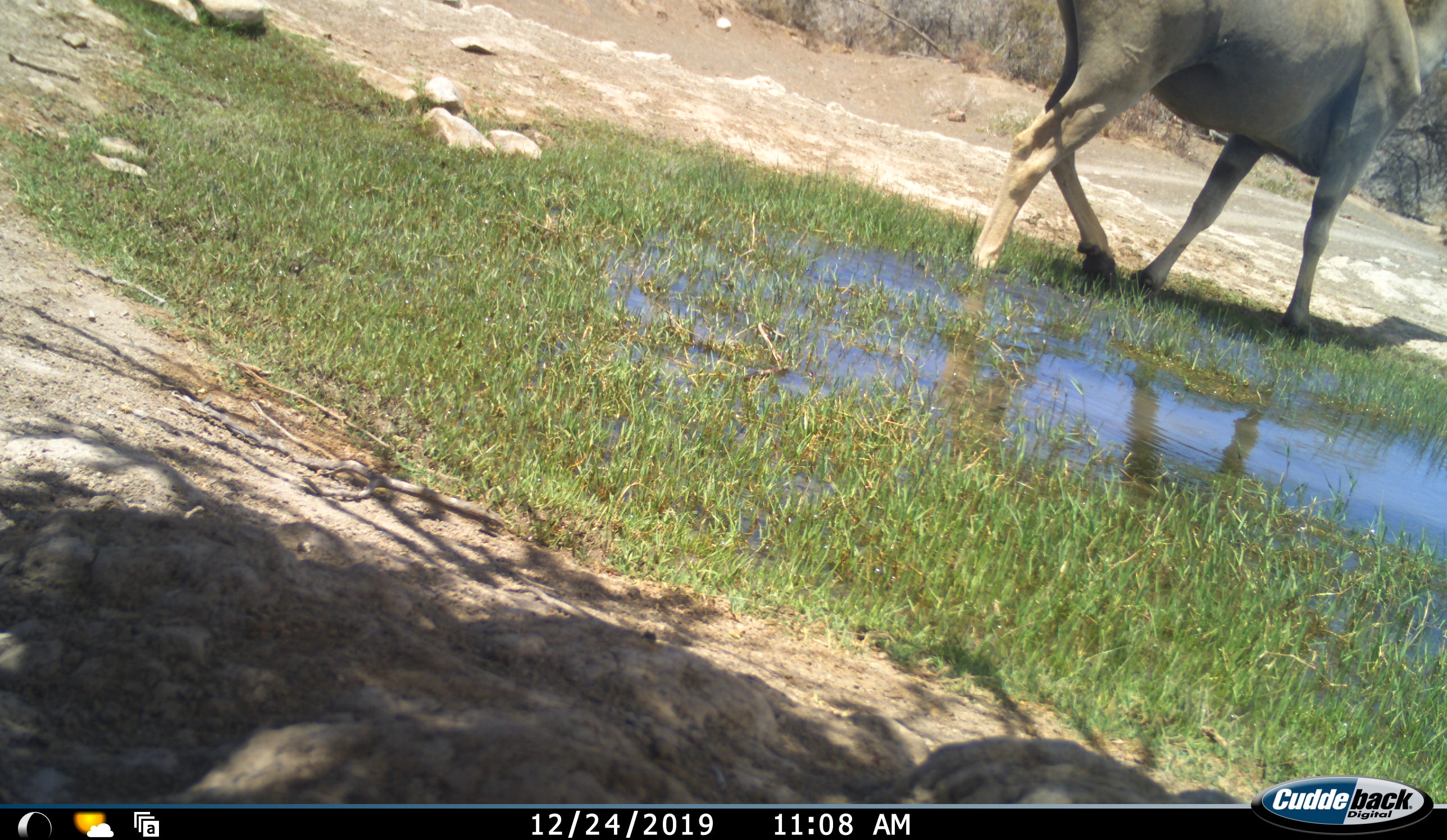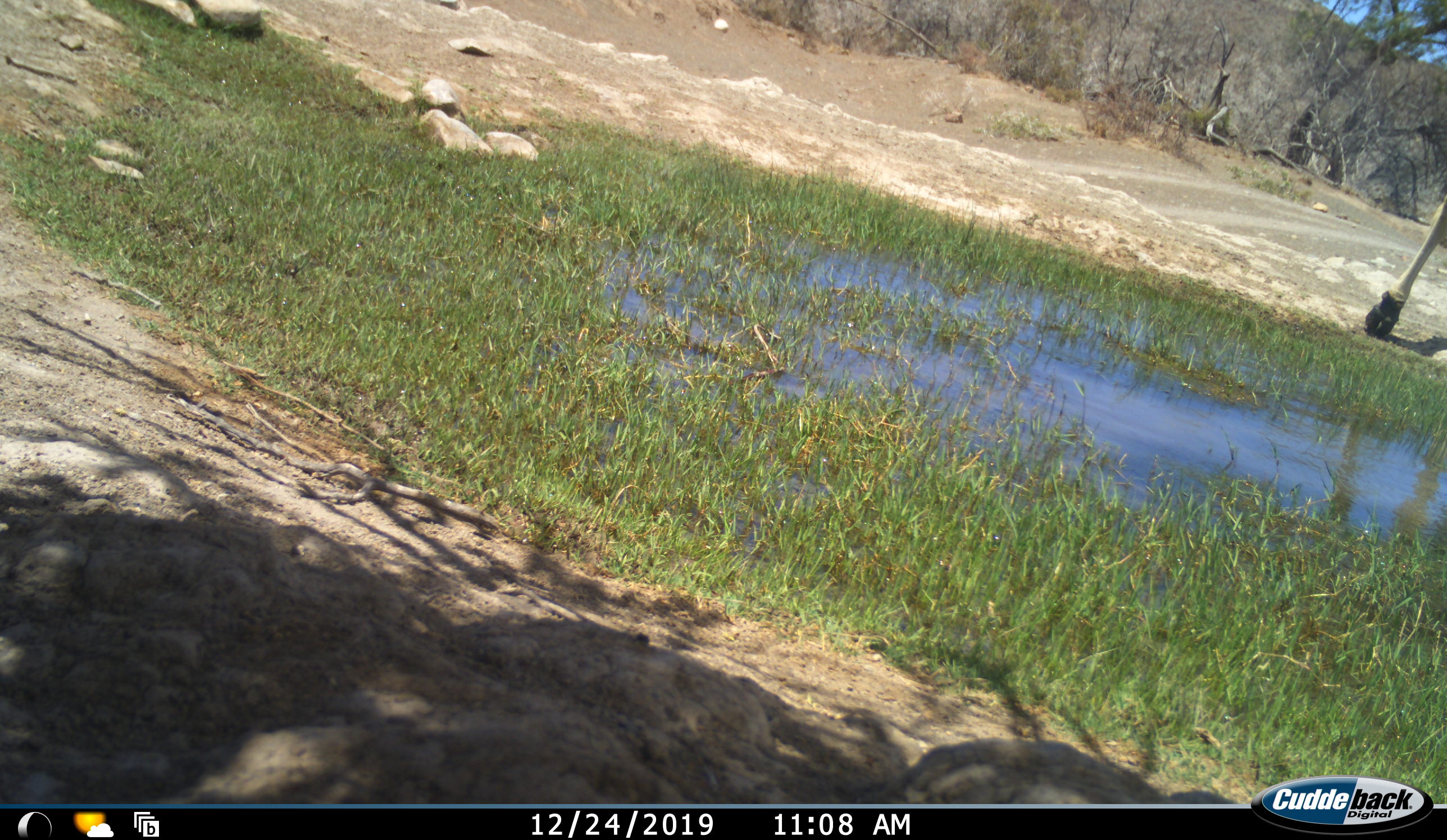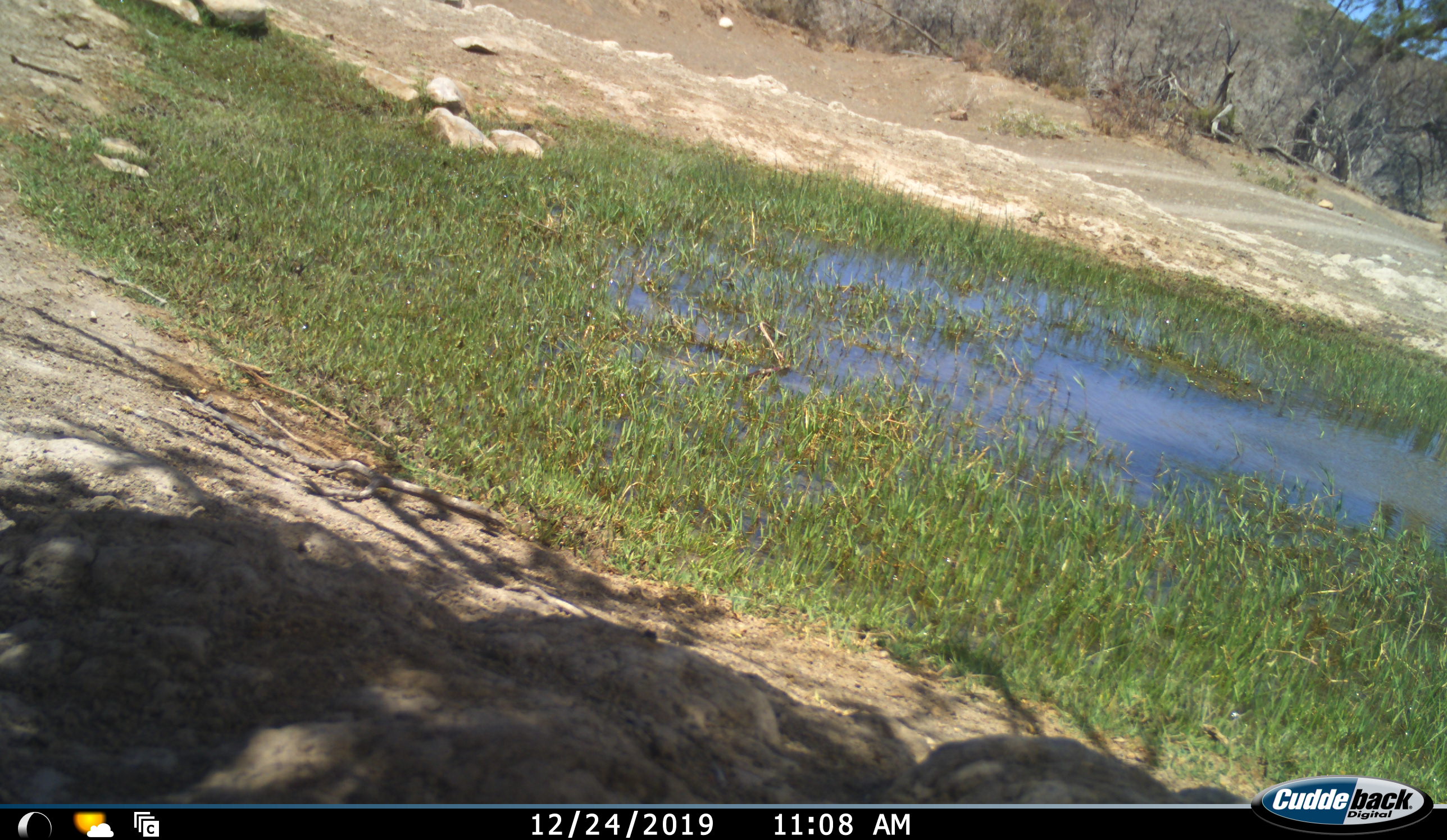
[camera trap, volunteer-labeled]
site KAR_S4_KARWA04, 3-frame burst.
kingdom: Animalia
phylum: Chordata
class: Mammalia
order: Artiodactyla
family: Bovidae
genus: Tragelaphus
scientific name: Tragelaphus oryx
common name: eland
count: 1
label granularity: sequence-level